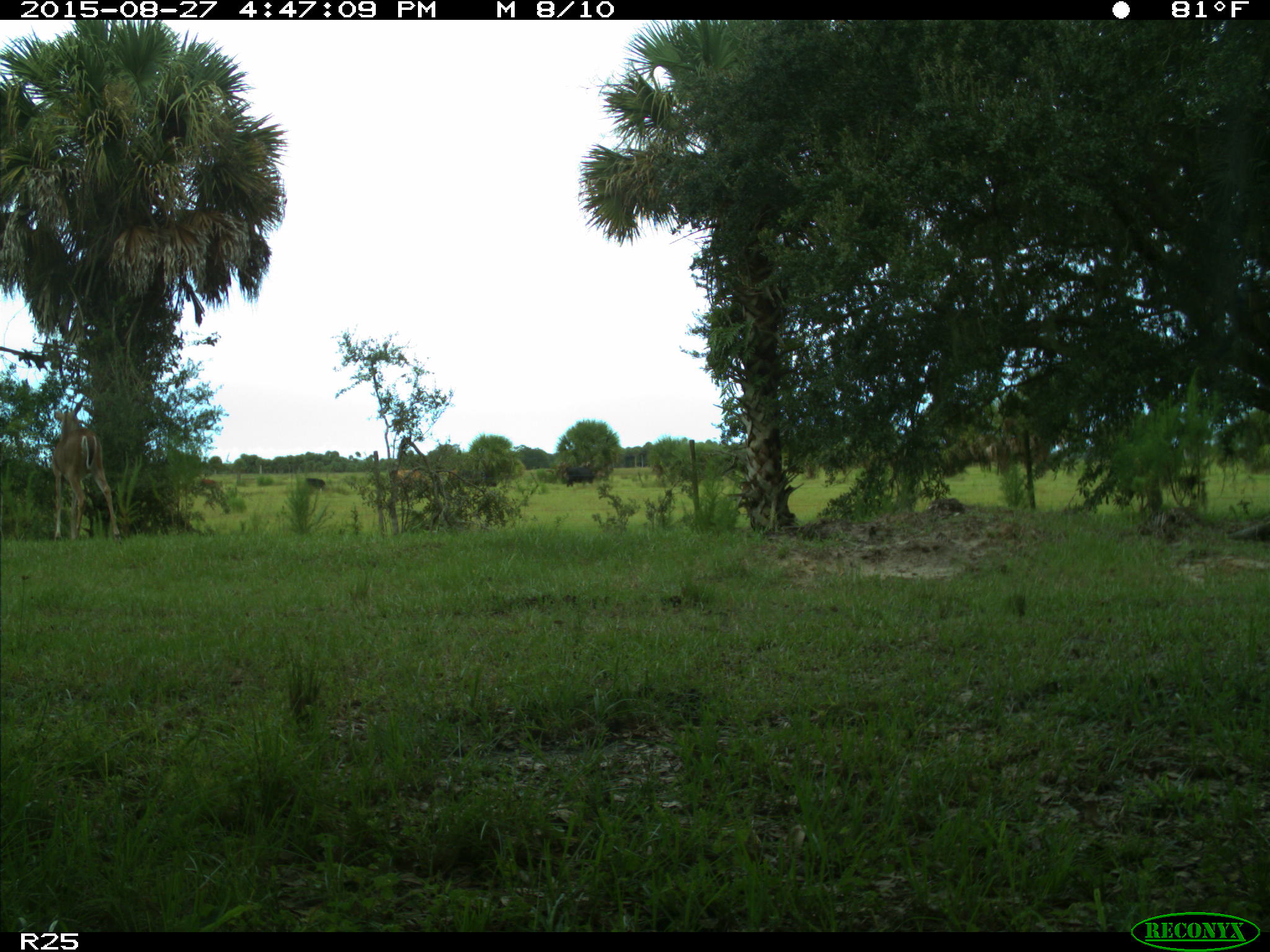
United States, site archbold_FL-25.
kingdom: Animalia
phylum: Chordata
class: Mammalia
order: Artiodactyla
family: Cervidae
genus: Odocoileus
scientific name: Odocoileus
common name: deer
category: unidentified deer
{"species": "unidentified deer (deer) (Odocoileus)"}